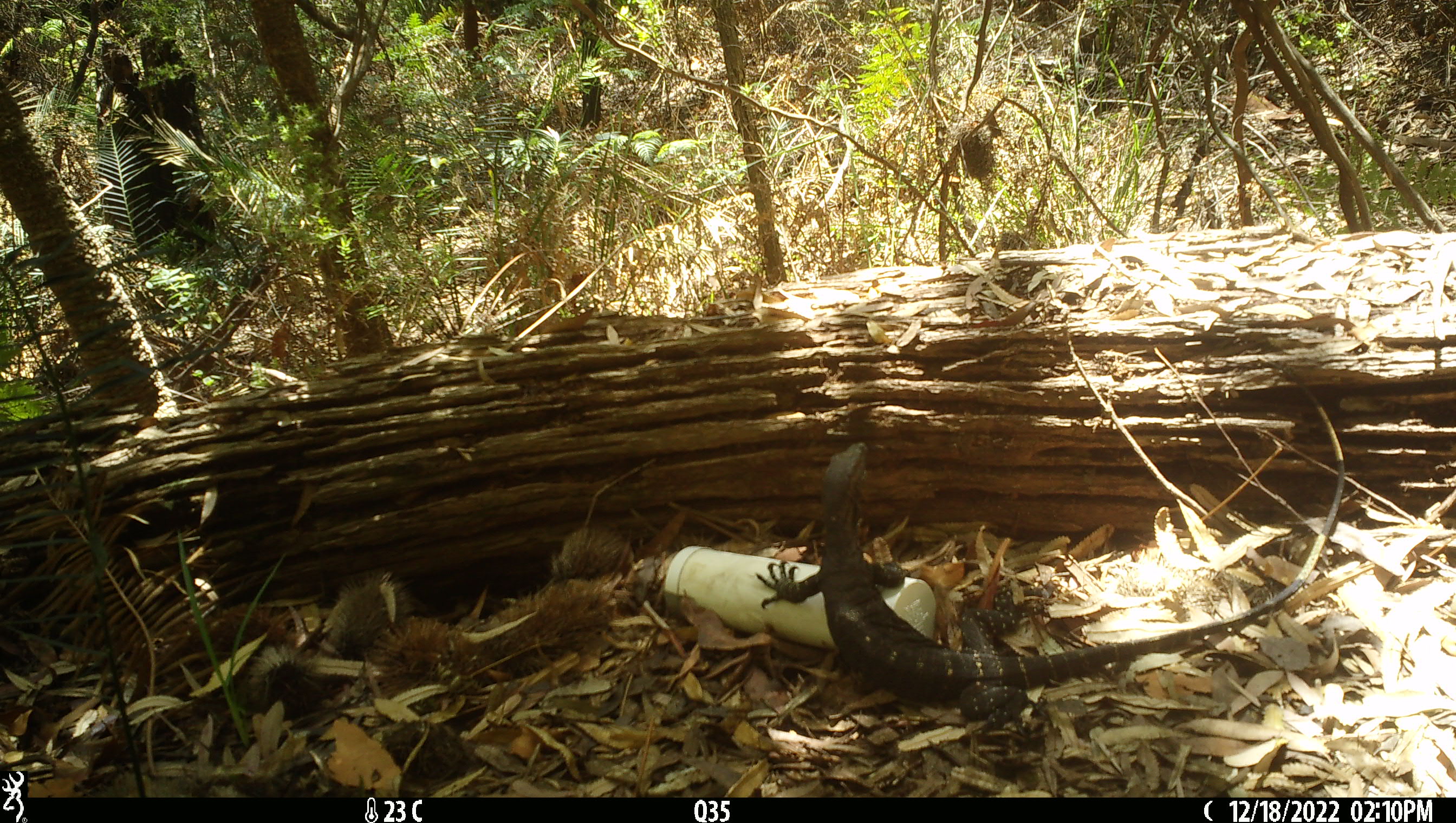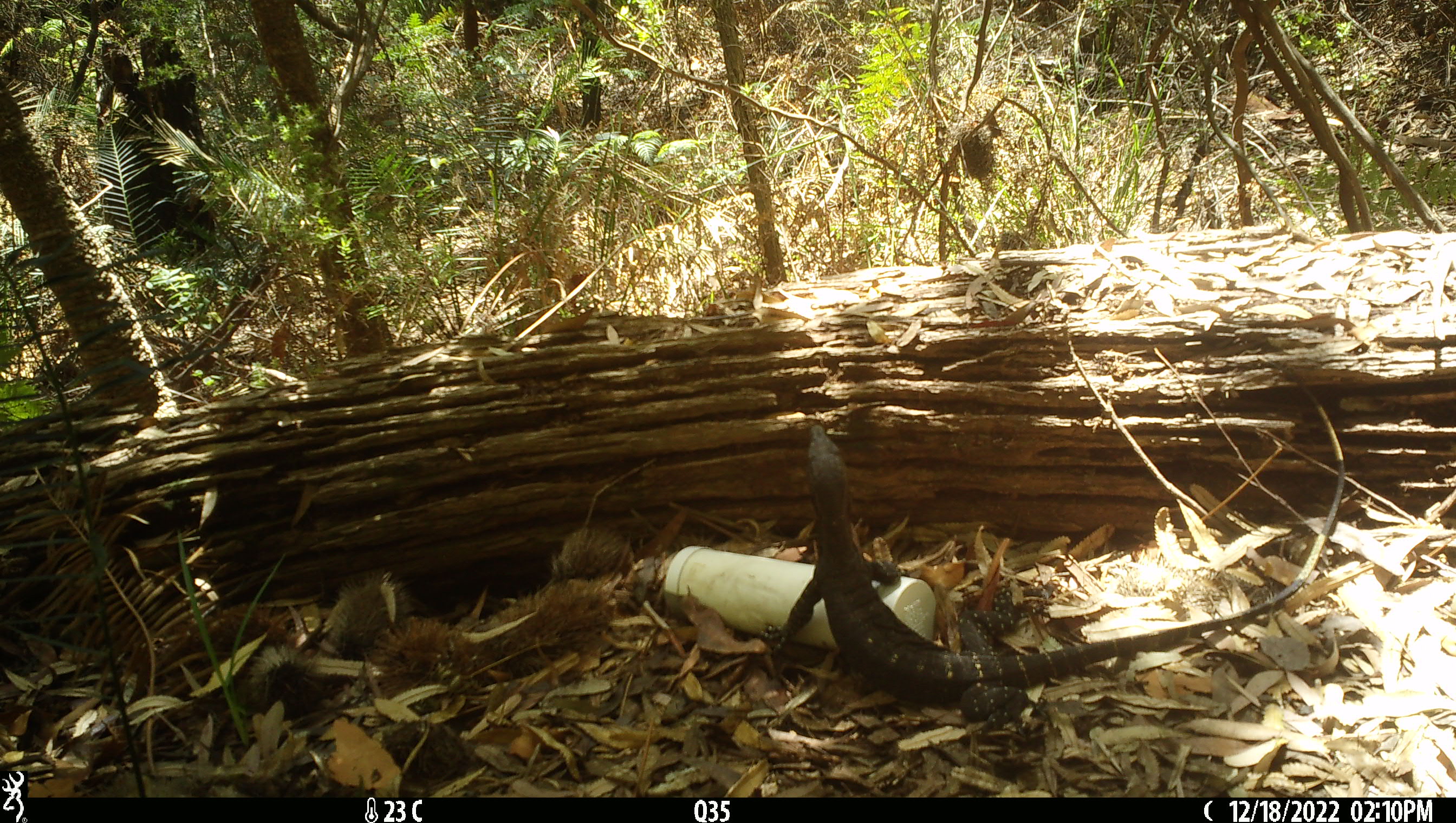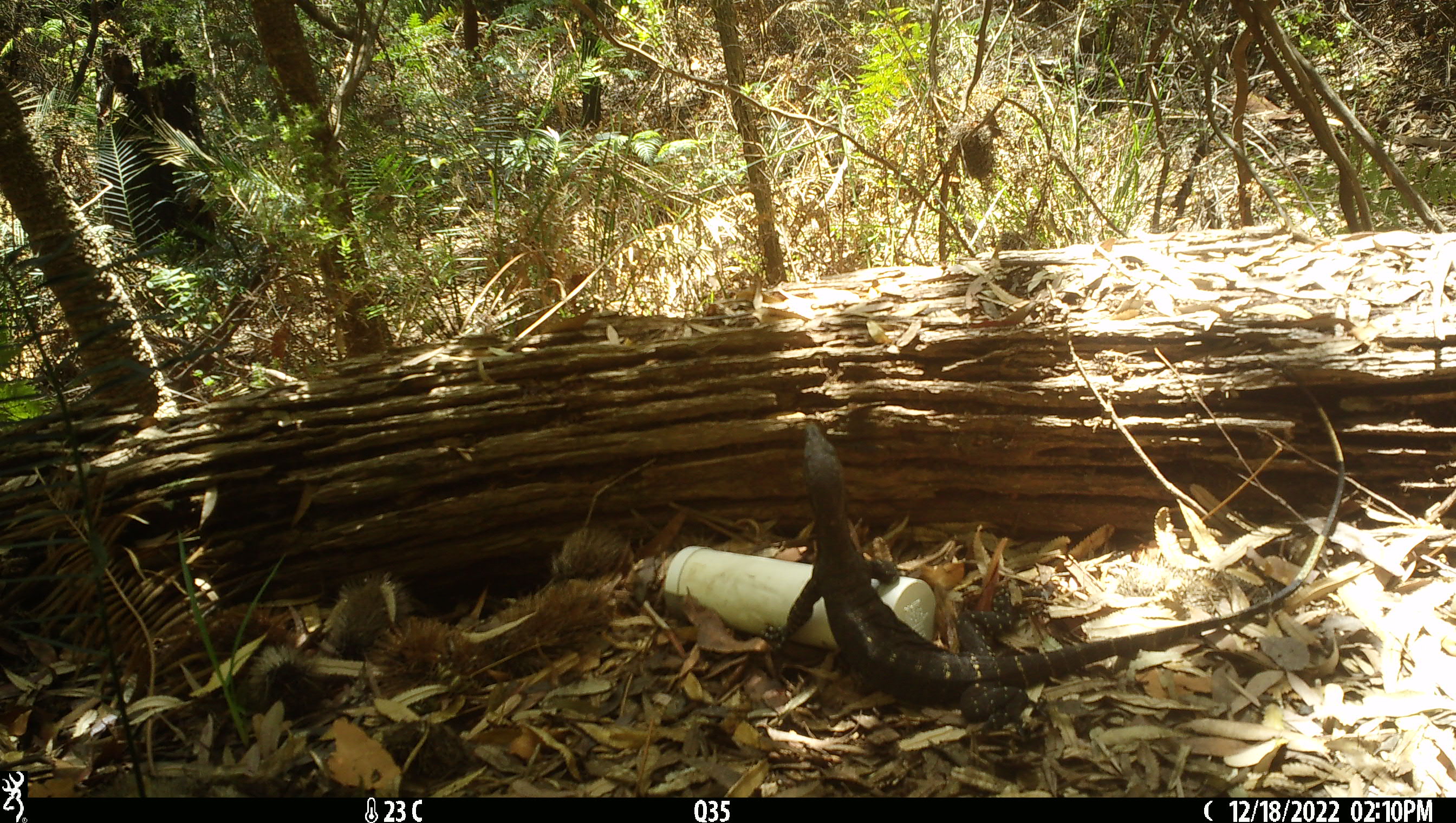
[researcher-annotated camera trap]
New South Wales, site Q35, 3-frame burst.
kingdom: Animalia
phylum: Chordata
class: Reptilia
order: Squamata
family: Varanidae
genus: Varanus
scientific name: Varanus varius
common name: lace monitor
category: goanna